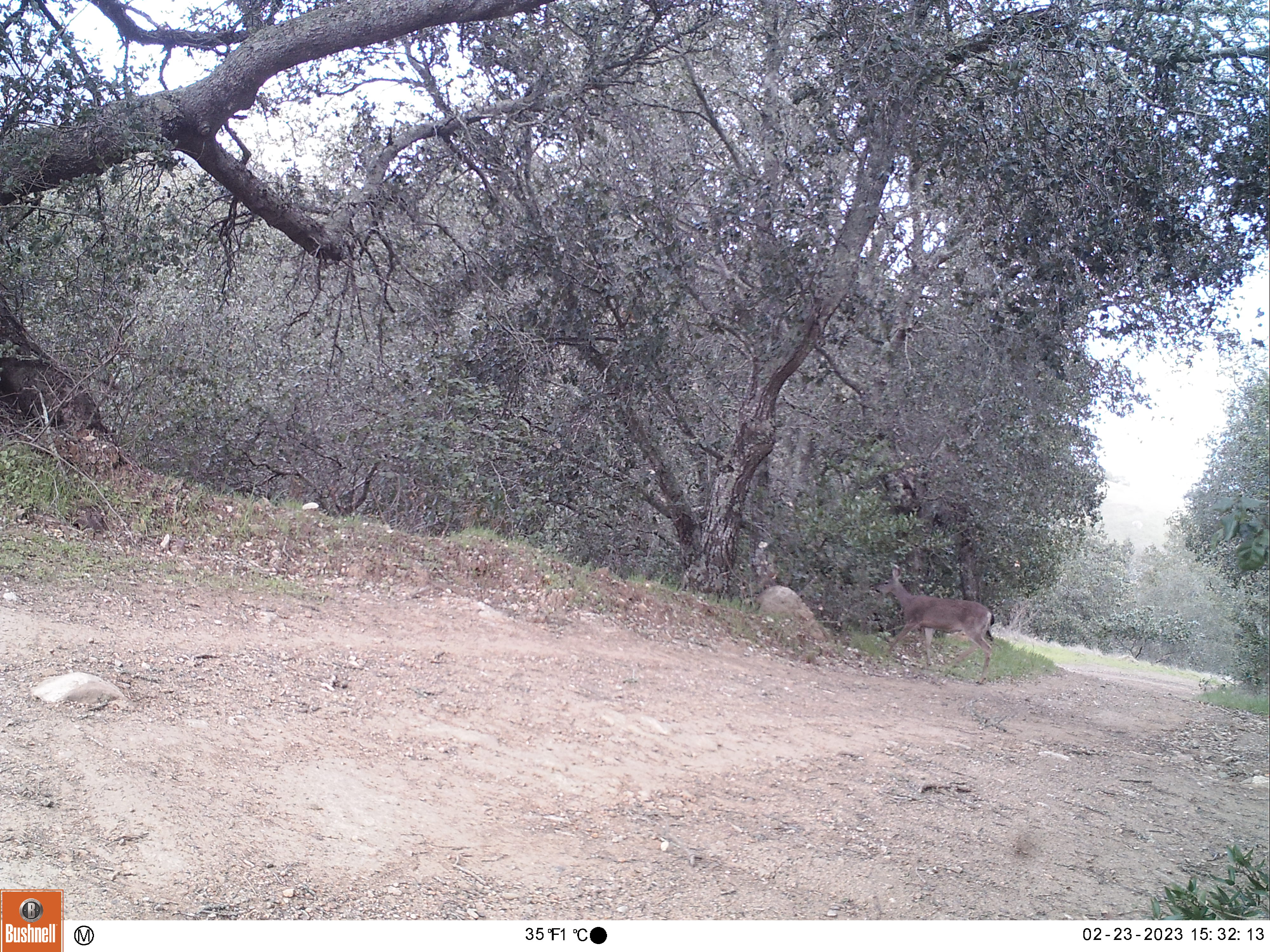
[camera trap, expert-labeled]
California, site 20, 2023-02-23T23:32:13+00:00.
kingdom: Animalia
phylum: Chordata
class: Mammalia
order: Artiodactyla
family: Cervidae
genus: Odocoileus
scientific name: Odocoileus hemionus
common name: mule deer